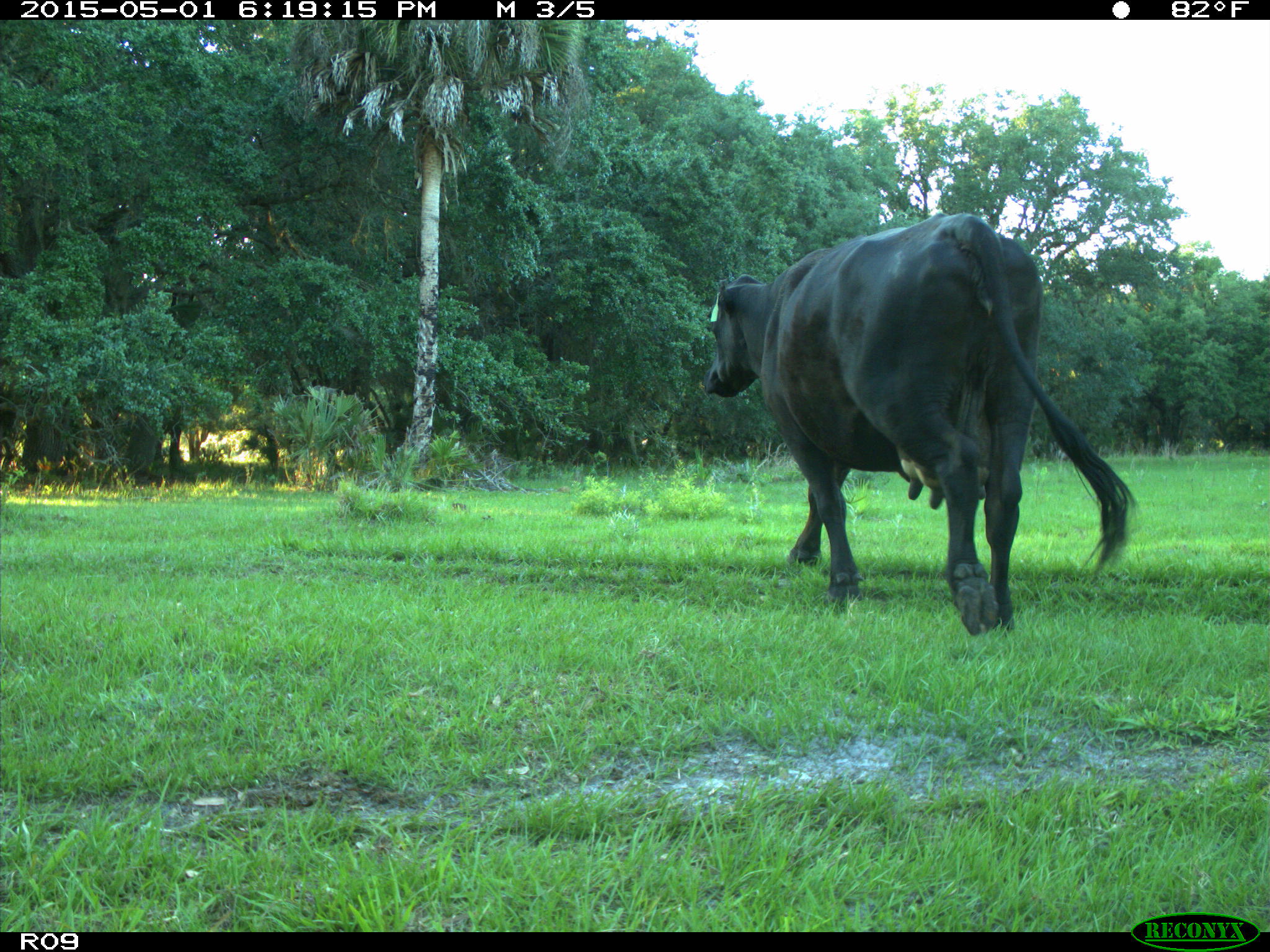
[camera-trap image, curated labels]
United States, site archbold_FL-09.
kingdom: Animalia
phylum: Chordata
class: Mammalia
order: Artiodactyla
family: Bovidae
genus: Bos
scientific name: Bos taurus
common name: domestic cow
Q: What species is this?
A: Bos taurus (domestic cow).